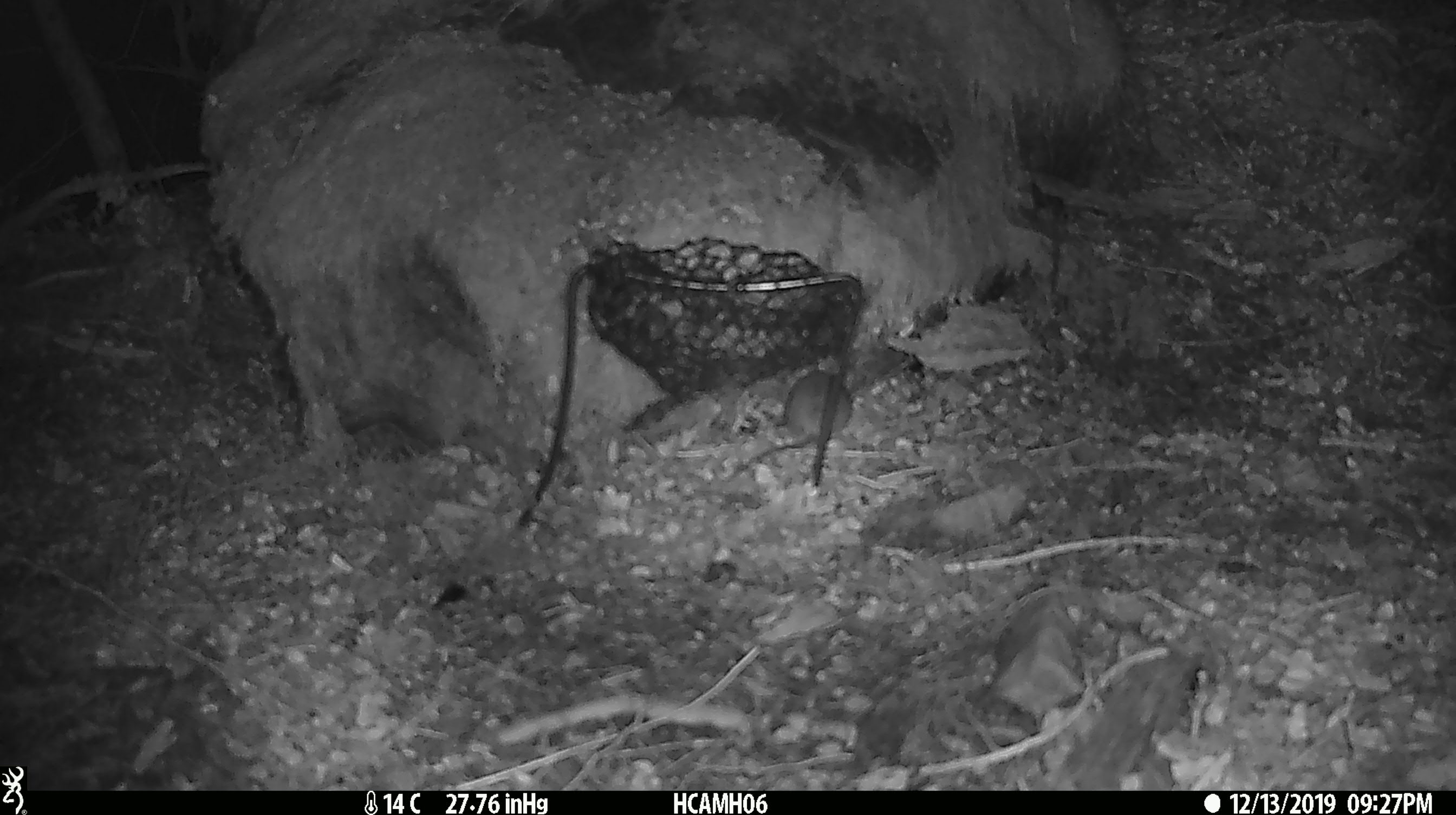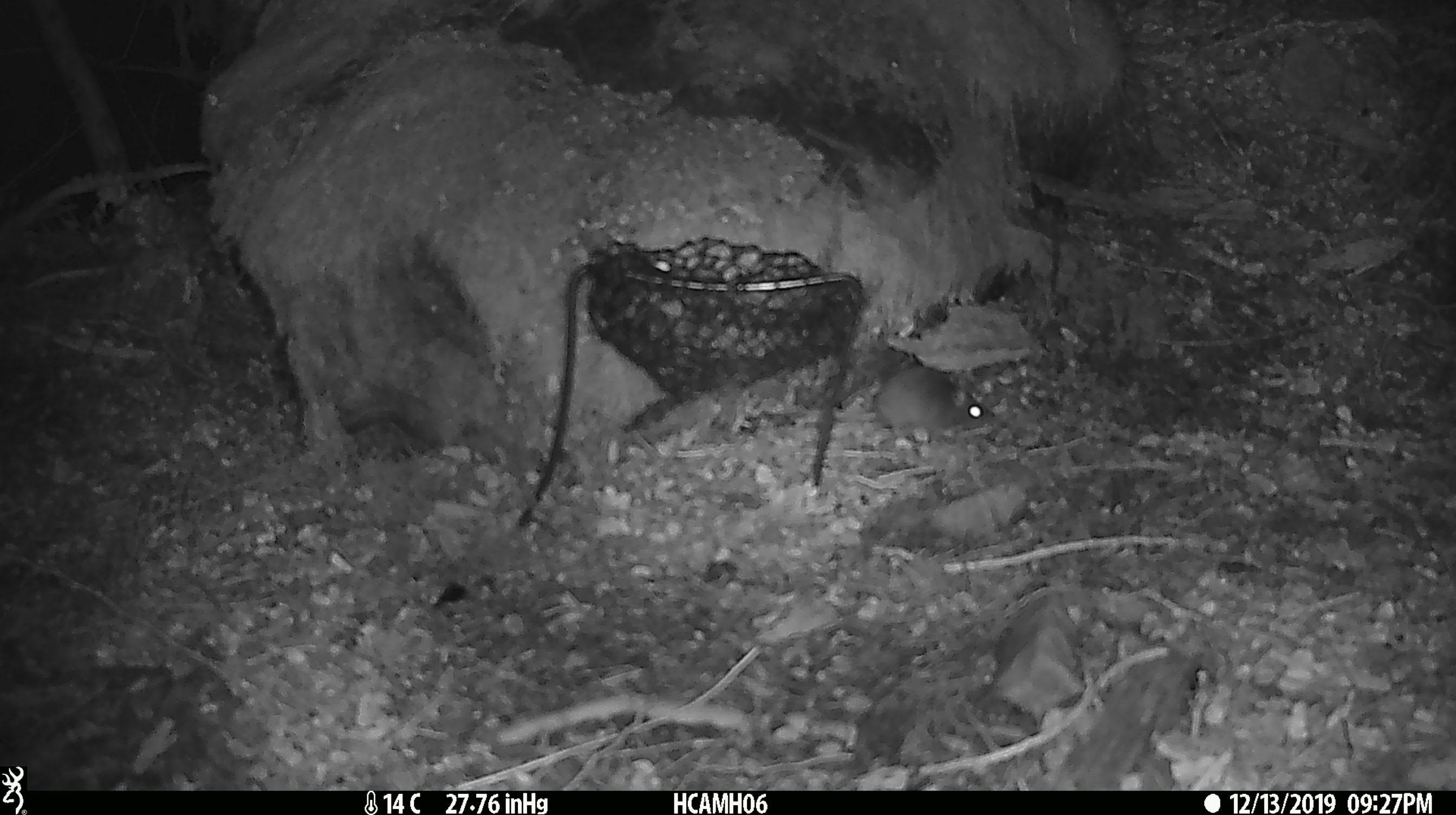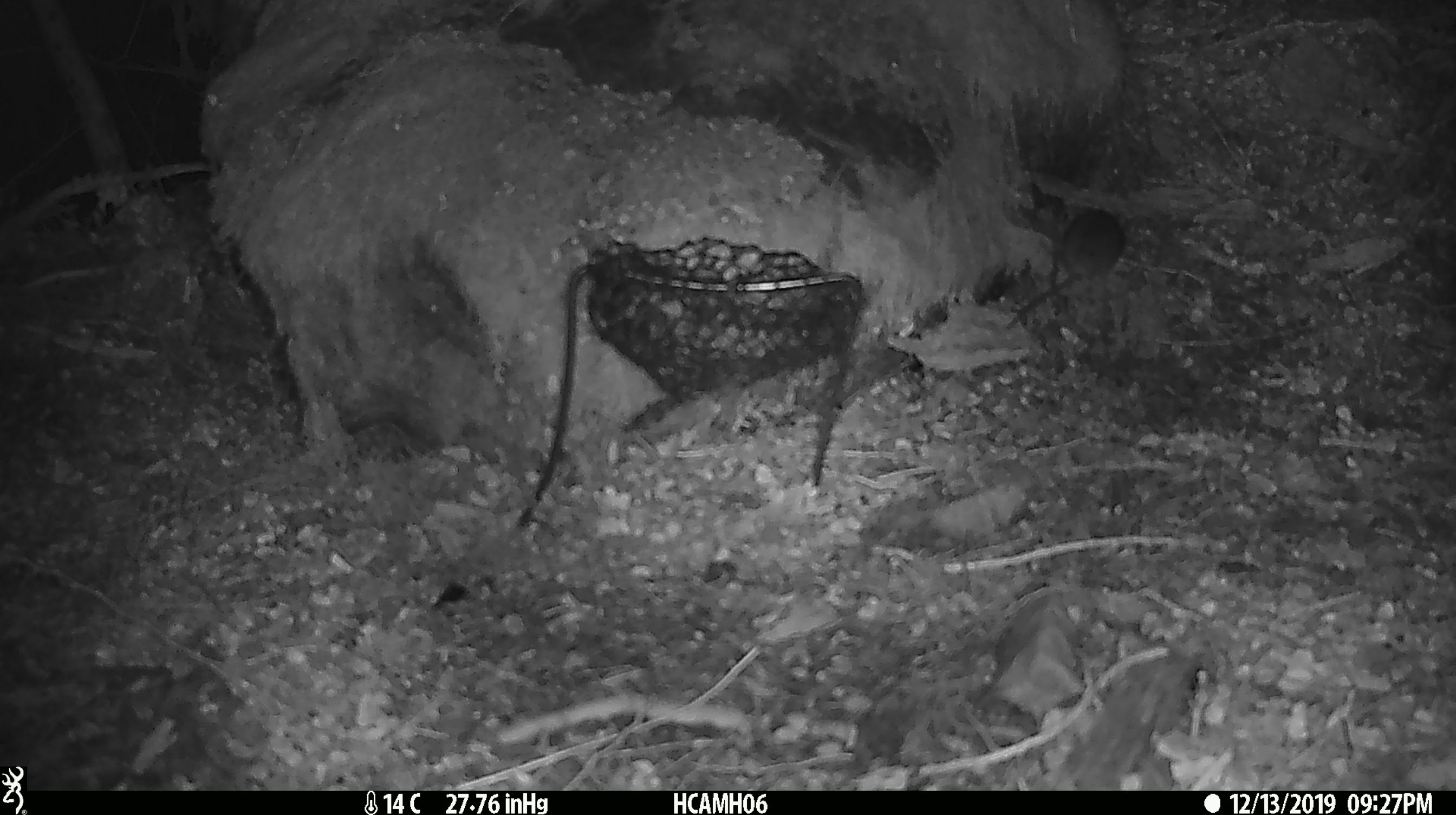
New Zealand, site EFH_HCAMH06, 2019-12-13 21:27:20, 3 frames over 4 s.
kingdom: Animalia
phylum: Chordata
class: Mammalia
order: Rodentia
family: Muridae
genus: Mus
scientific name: Mus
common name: mouse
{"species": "mouse (Mus)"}